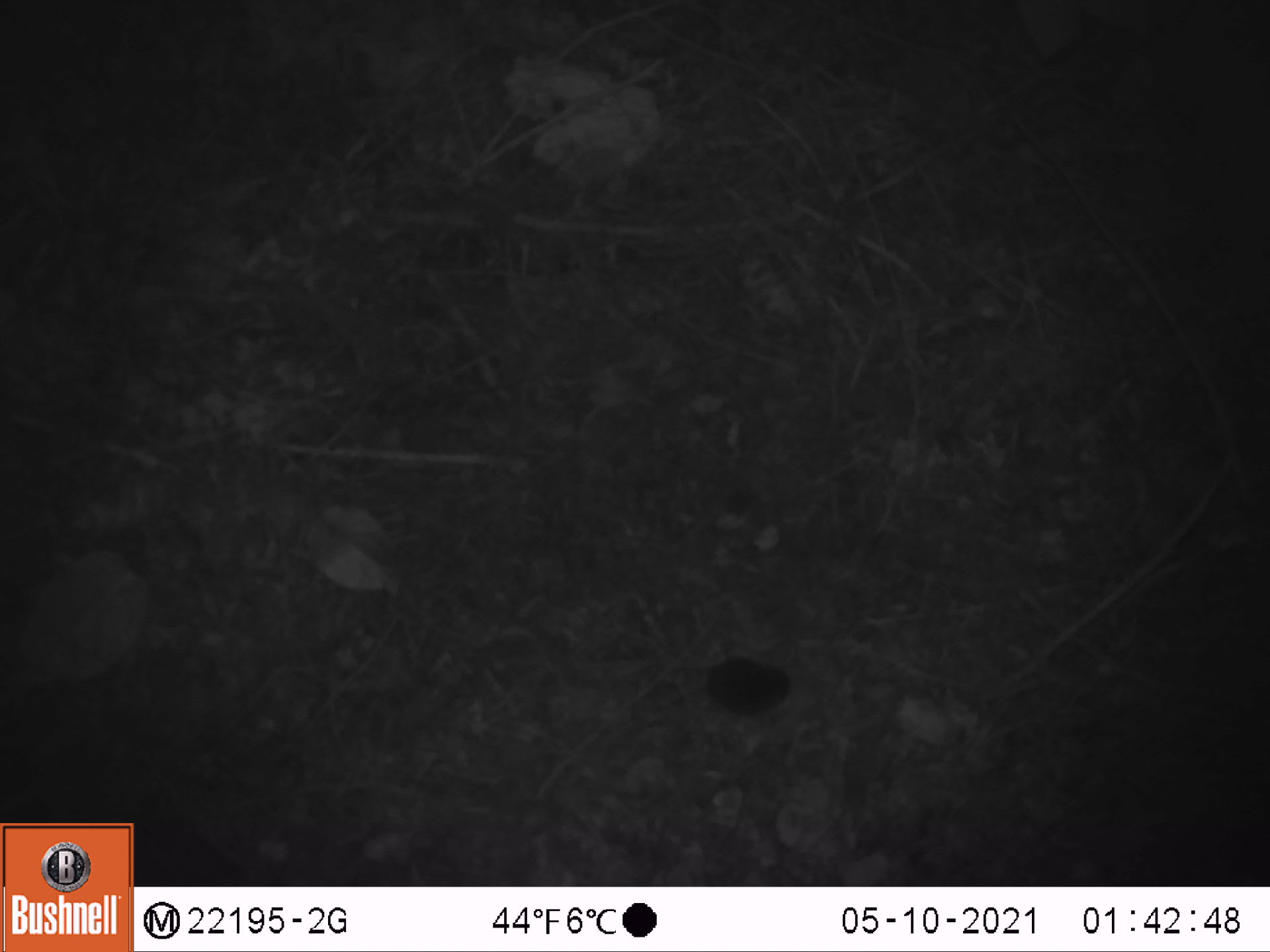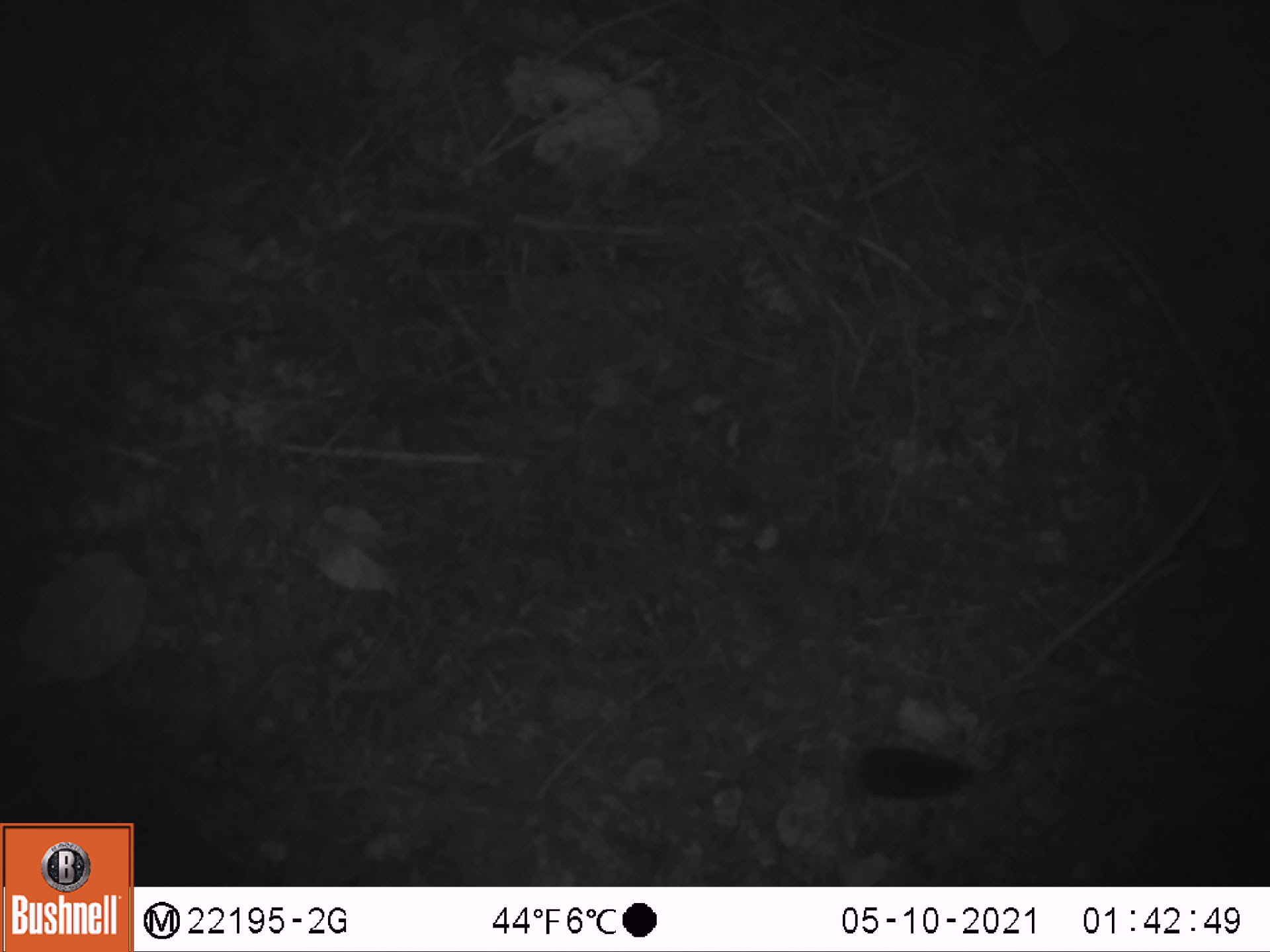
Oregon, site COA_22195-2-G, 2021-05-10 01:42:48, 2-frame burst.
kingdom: Animalia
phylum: Chordata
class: Mammalia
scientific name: Mammalia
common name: small mammal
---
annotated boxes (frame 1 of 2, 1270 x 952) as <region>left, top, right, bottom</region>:
small mammal: <region>604, 623, 823, 749</region>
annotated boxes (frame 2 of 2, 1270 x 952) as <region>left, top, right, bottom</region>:
small mammal: <region>710, 692, 1026, 851</region>